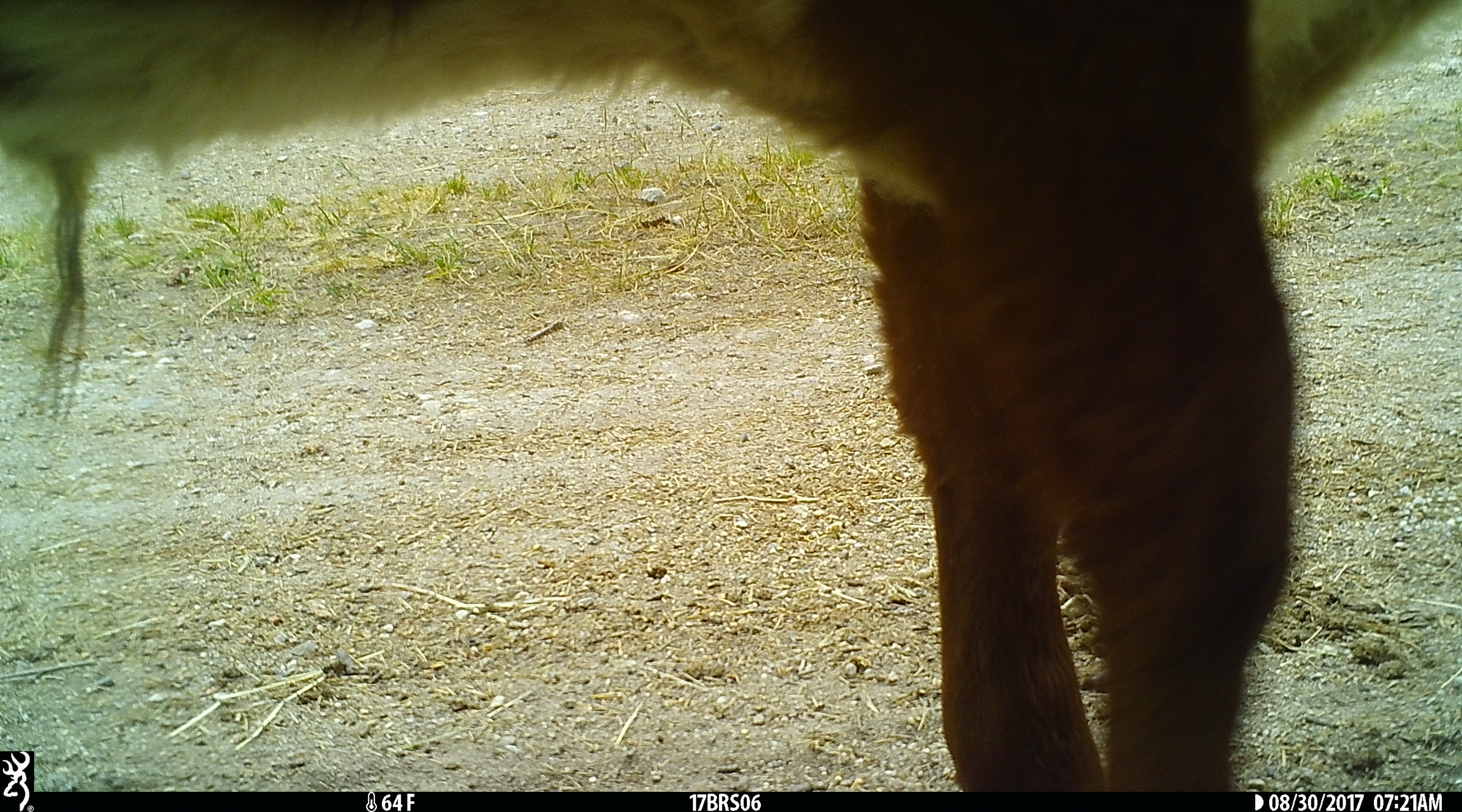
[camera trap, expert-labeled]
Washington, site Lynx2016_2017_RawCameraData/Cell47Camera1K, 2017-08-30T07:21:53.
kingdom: Animalia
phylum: Chordata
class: Mammalia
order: Artiodactyla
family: Bovidae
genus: Bos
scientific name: Bos taurus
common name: domestic cattle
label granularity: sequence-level